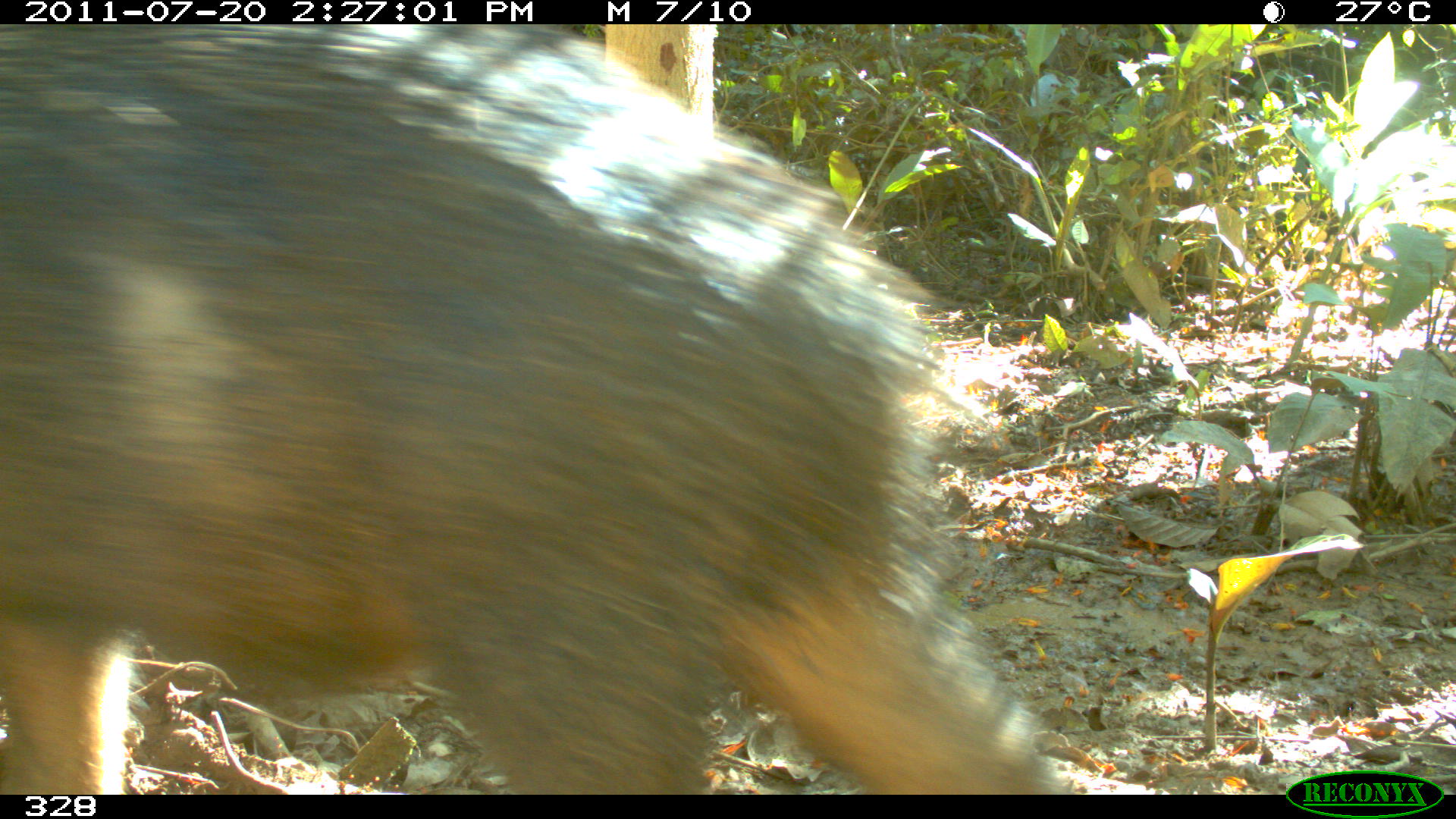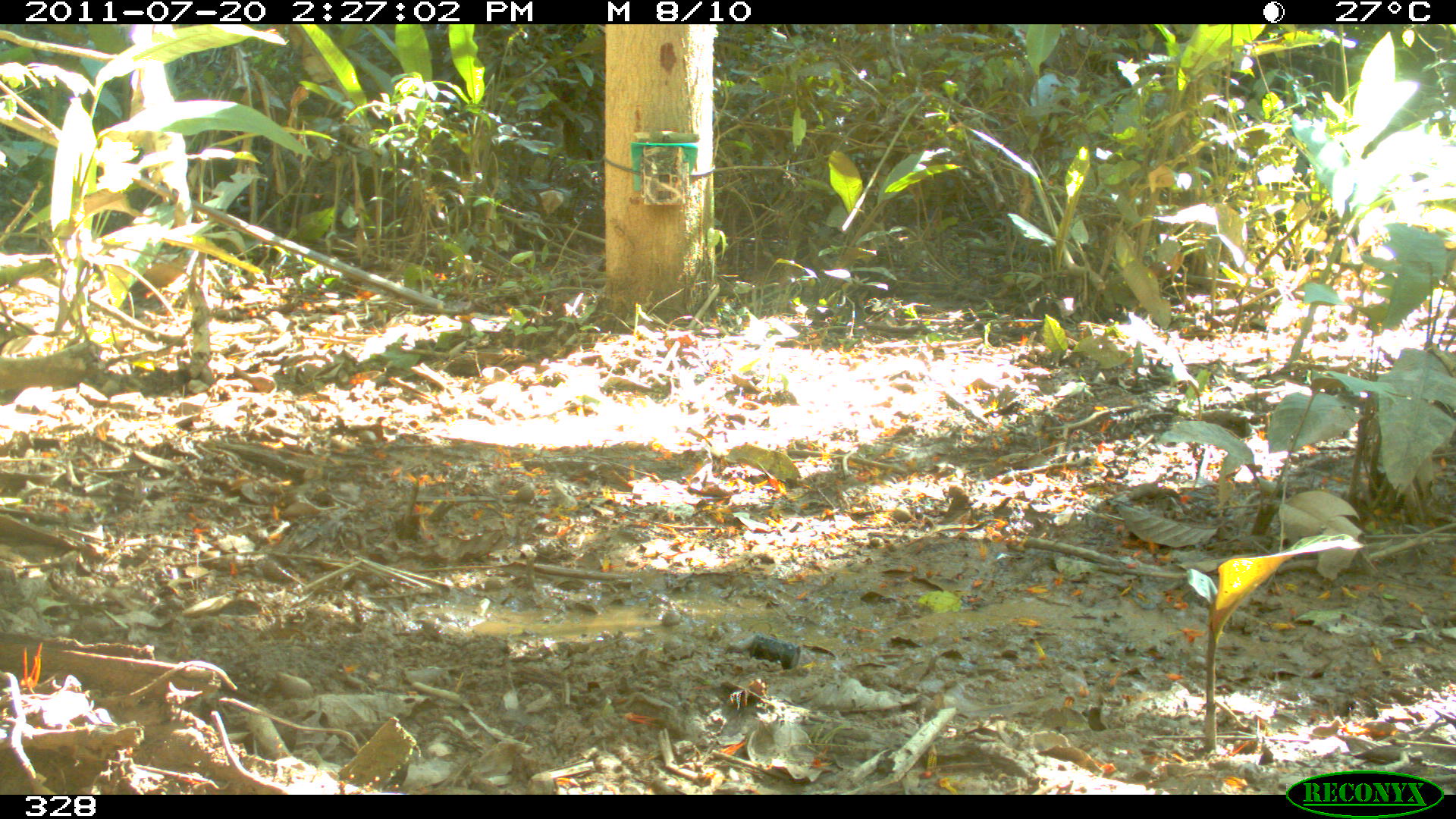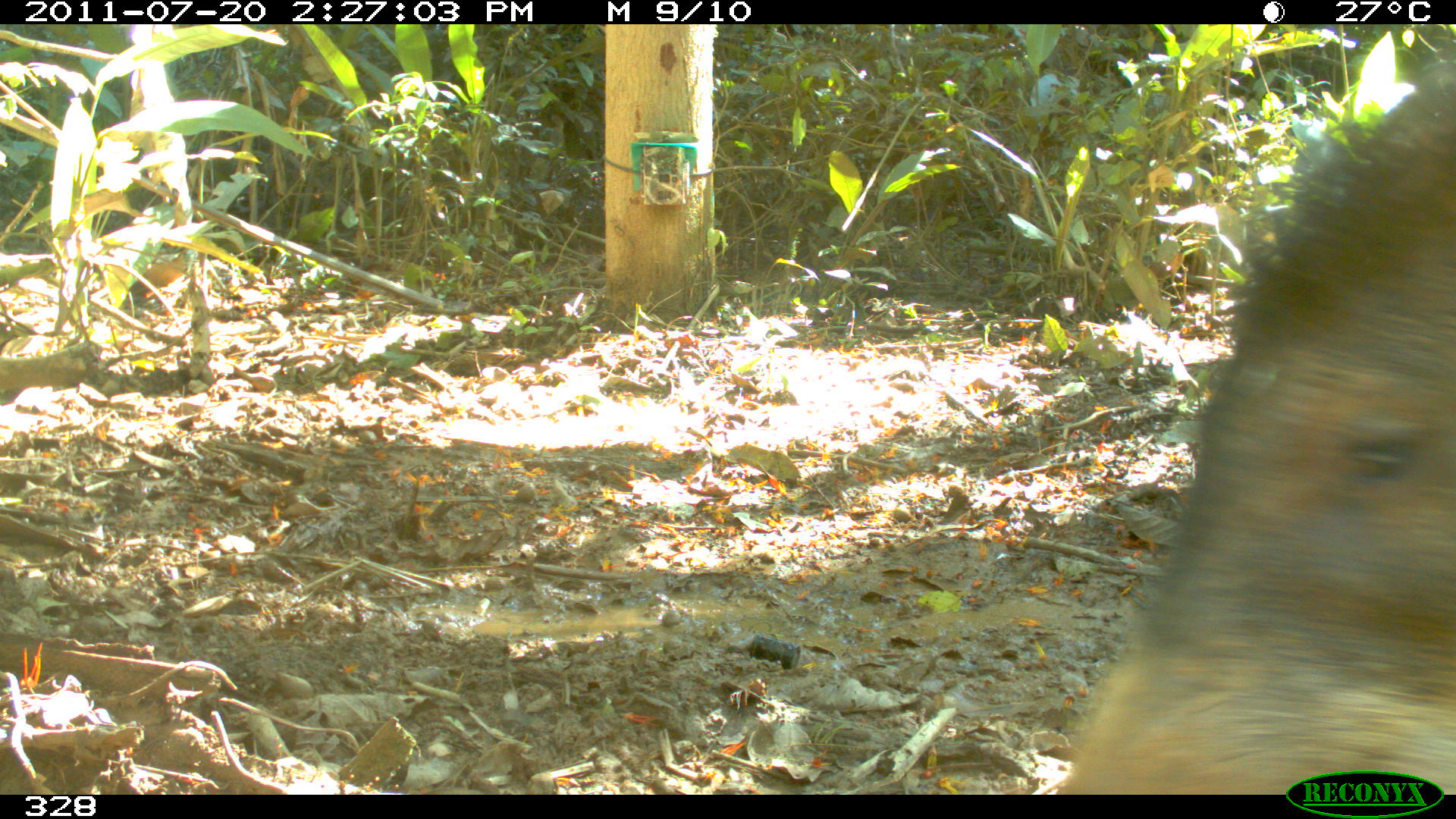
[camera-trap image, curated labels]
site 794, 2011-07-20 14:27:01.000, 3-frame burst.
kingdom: Animalia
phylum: Chordata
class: Mammalia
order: Artiodactyla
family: Tayassuidae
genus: Tayassu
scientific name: Tayassu pecari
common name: white-lipped peccary